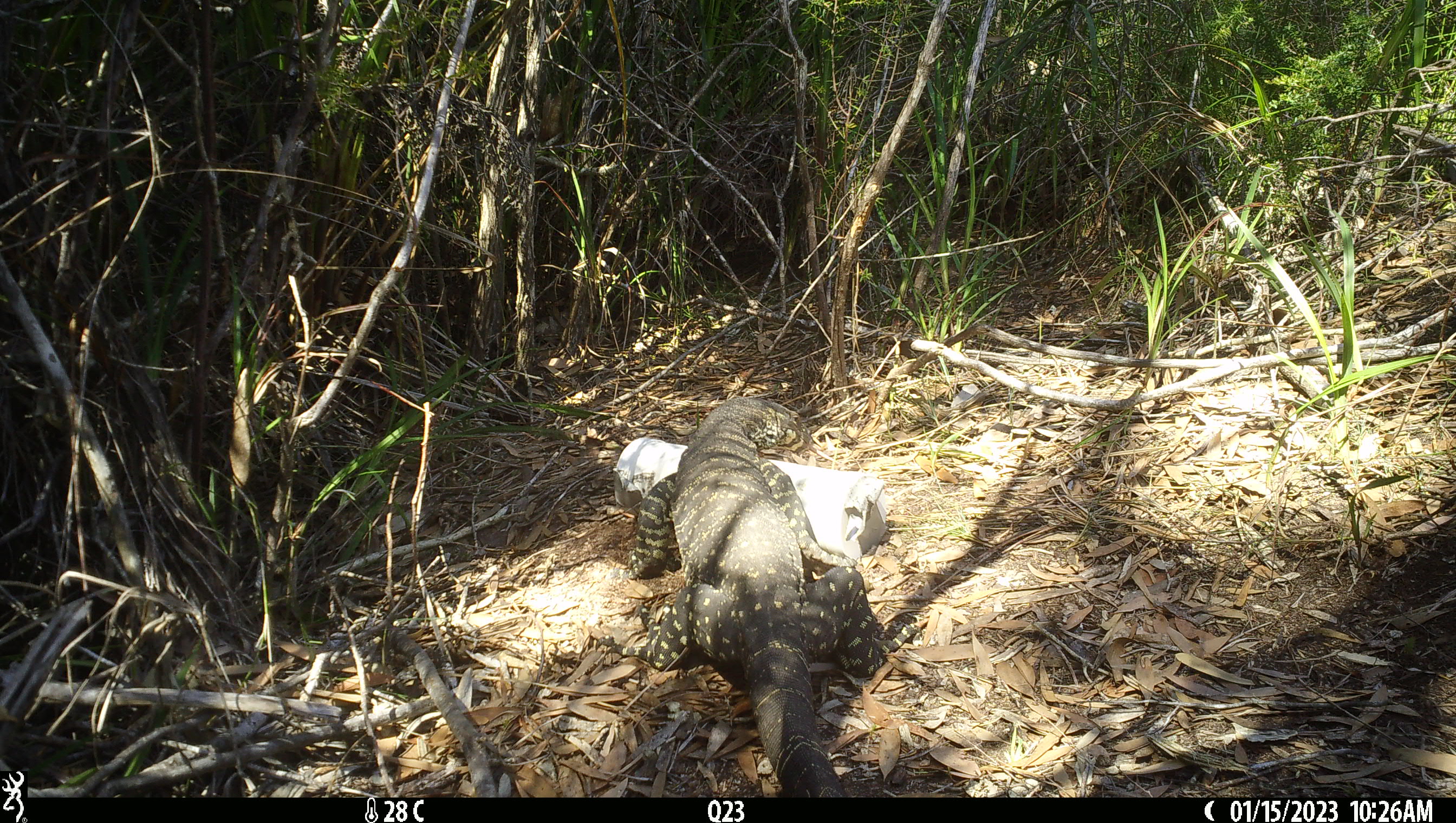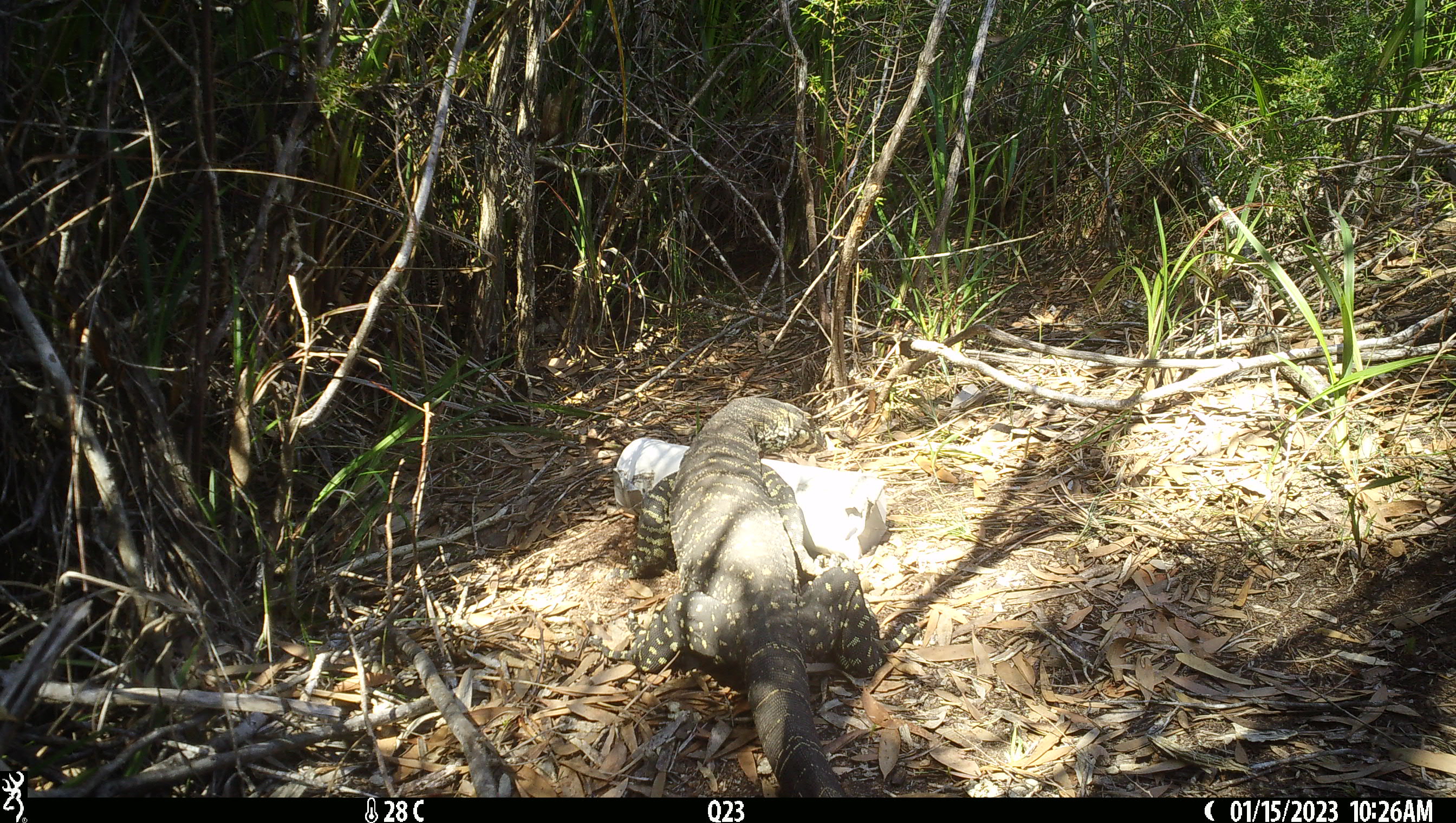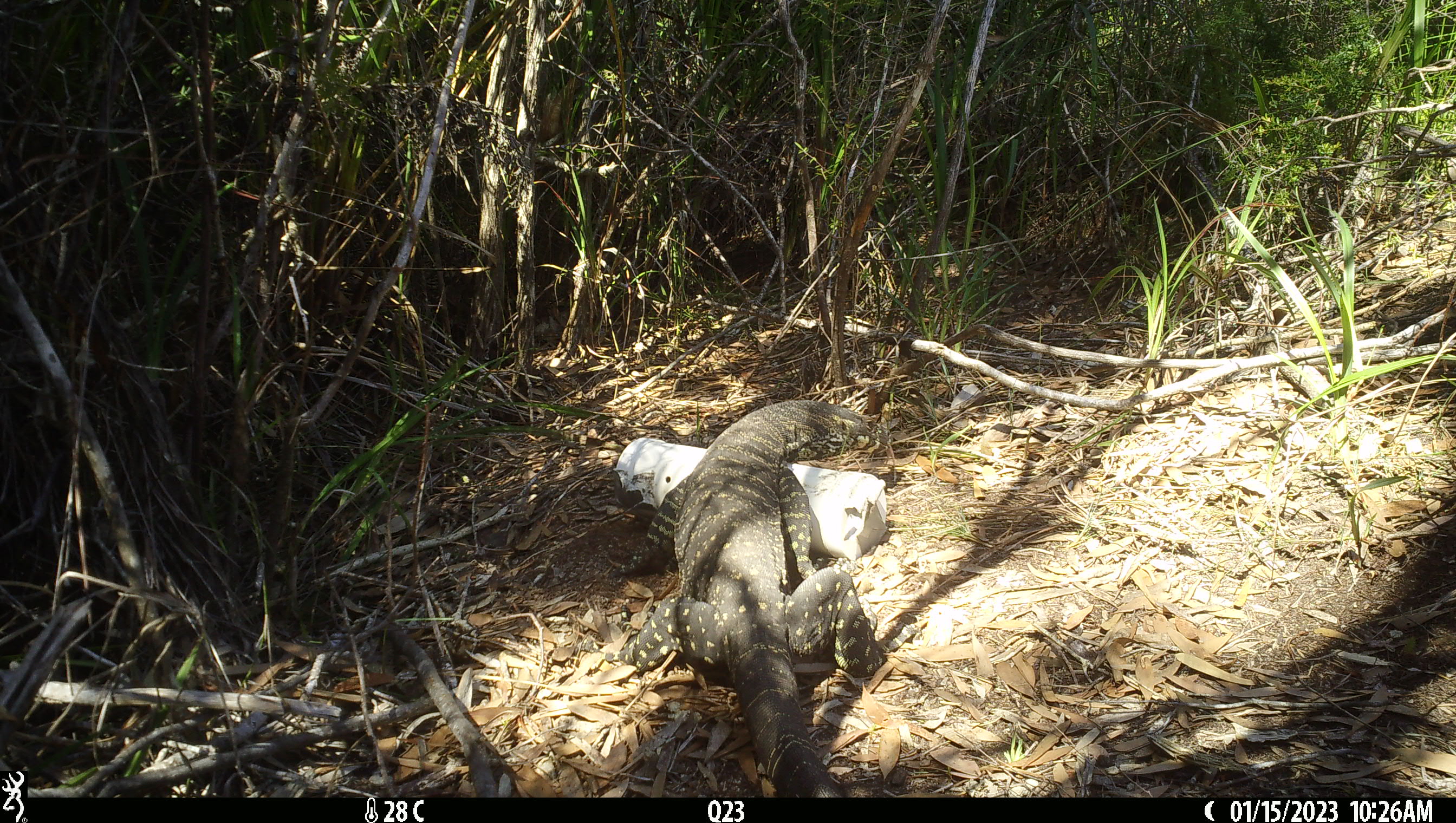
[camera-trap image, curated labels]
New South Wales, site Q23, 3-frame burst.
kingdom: Animalia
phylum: Chordata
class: Reptilia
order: Squamata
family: Varanidae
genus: Varanus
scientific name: Varanus varius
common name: lace monitor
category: goanna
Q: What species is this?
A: Goanna (lace monitor) (Varanus varius).